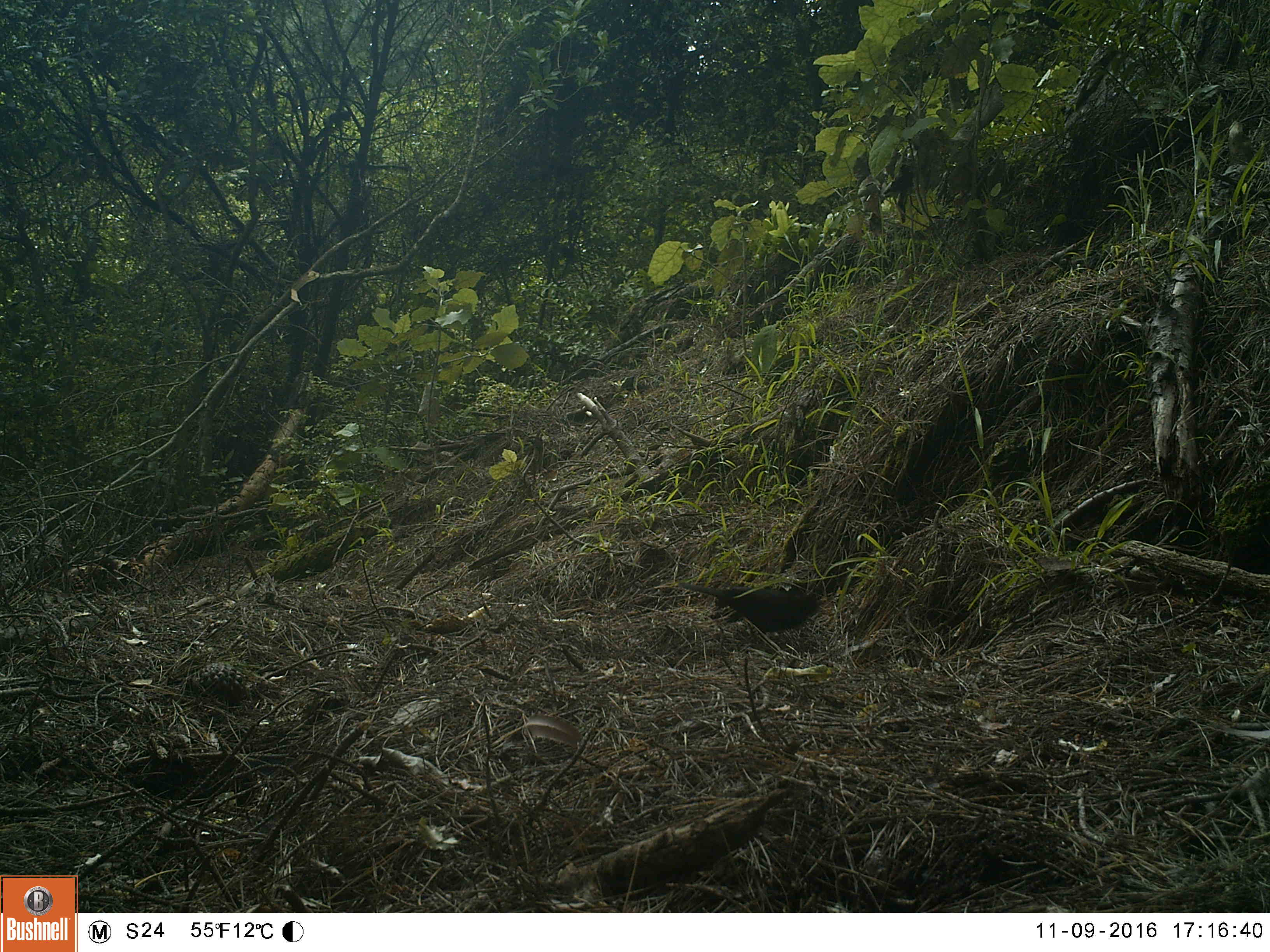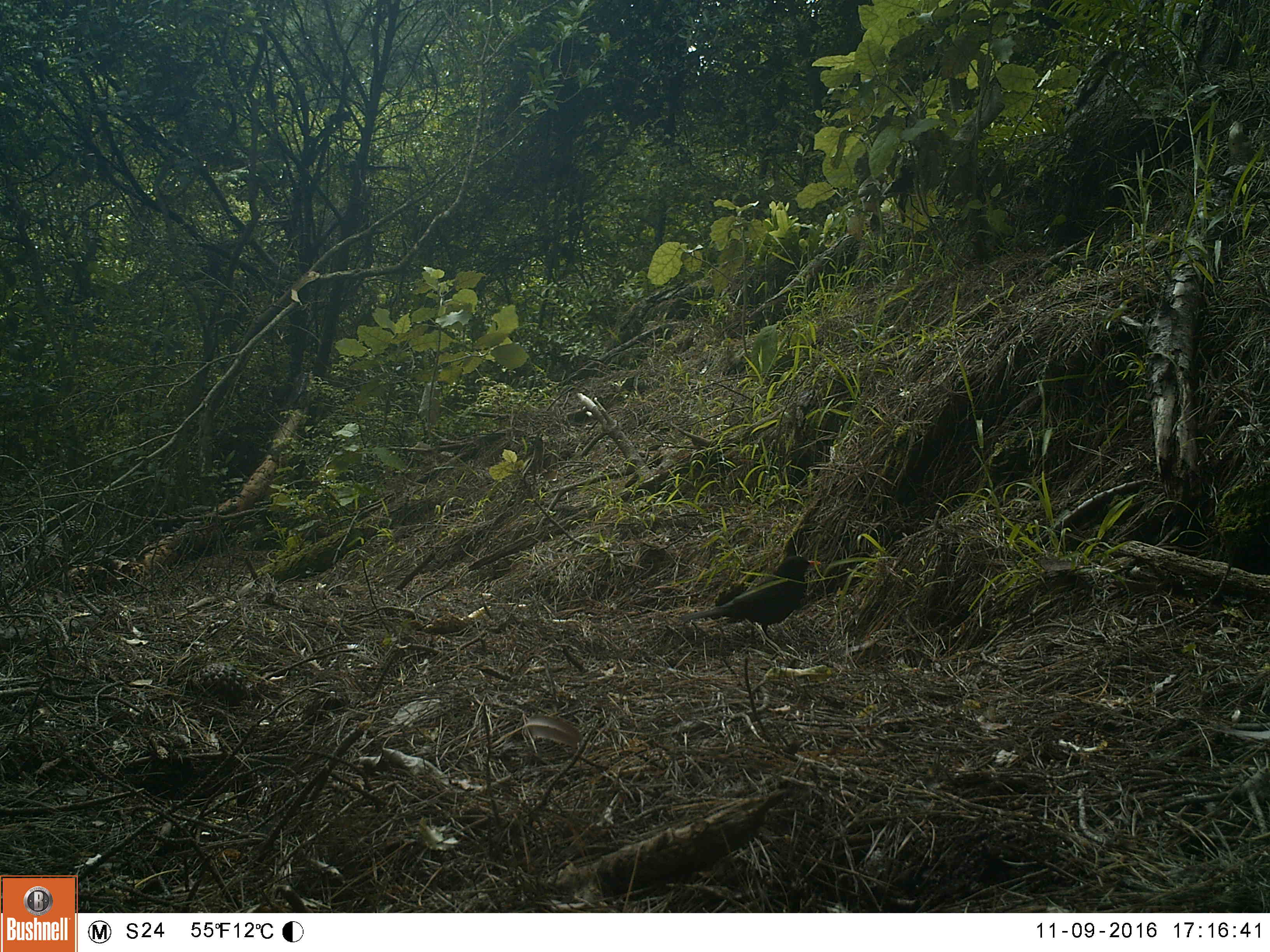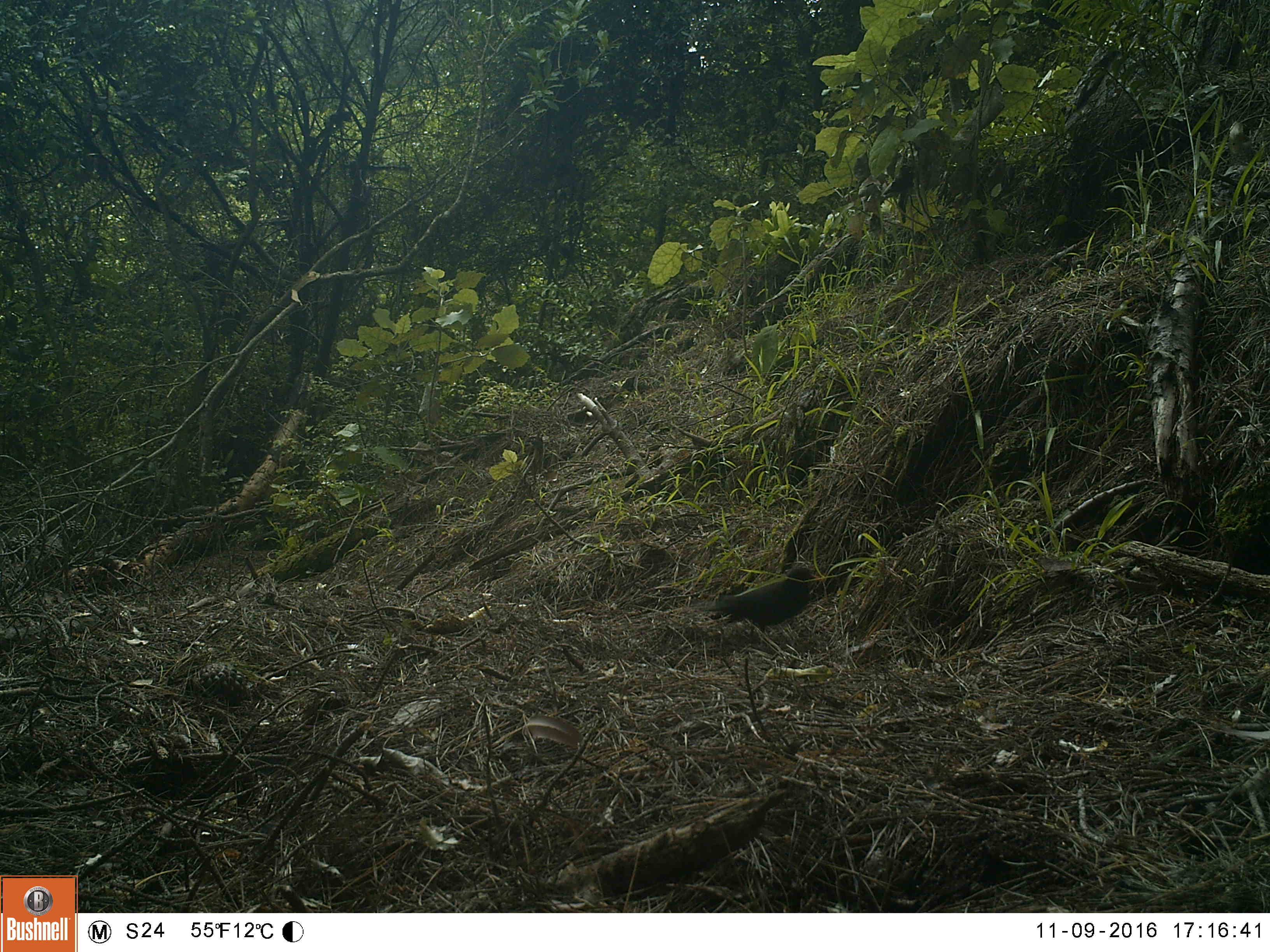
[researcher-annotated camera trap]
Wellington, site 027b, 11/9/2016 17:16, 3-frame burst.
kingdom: Animalia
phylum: Chordata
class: Aves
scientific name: Aves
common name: bird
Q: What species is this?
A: Bird (Aves).